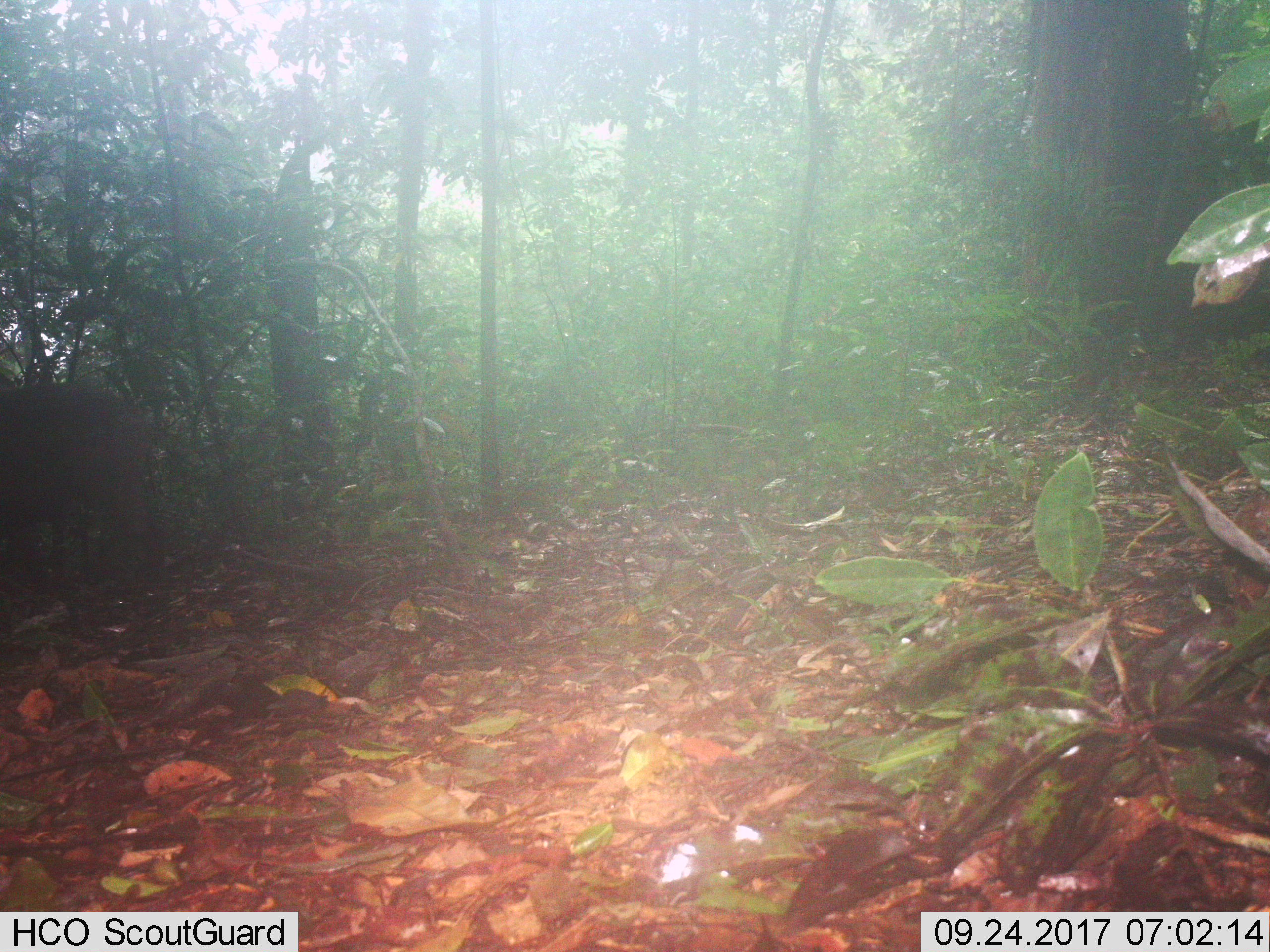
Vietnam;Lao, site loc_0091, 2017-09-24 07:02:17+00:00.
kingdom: Animalia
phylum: Chordata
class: Mammalia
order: Artiodactyla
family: Suidae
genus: Sus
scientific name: Sus scrofa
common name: eurasian wild pig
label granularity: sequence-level